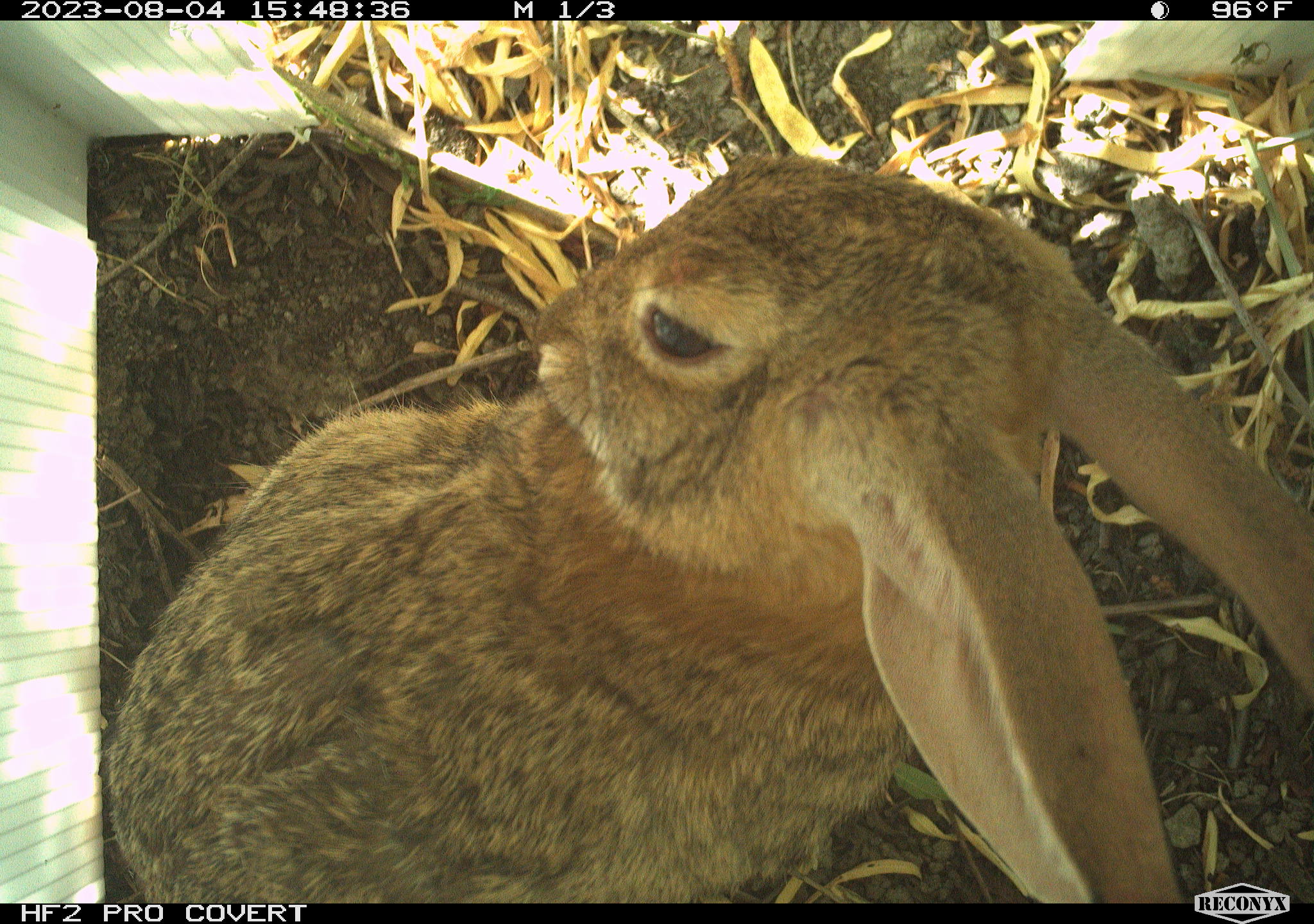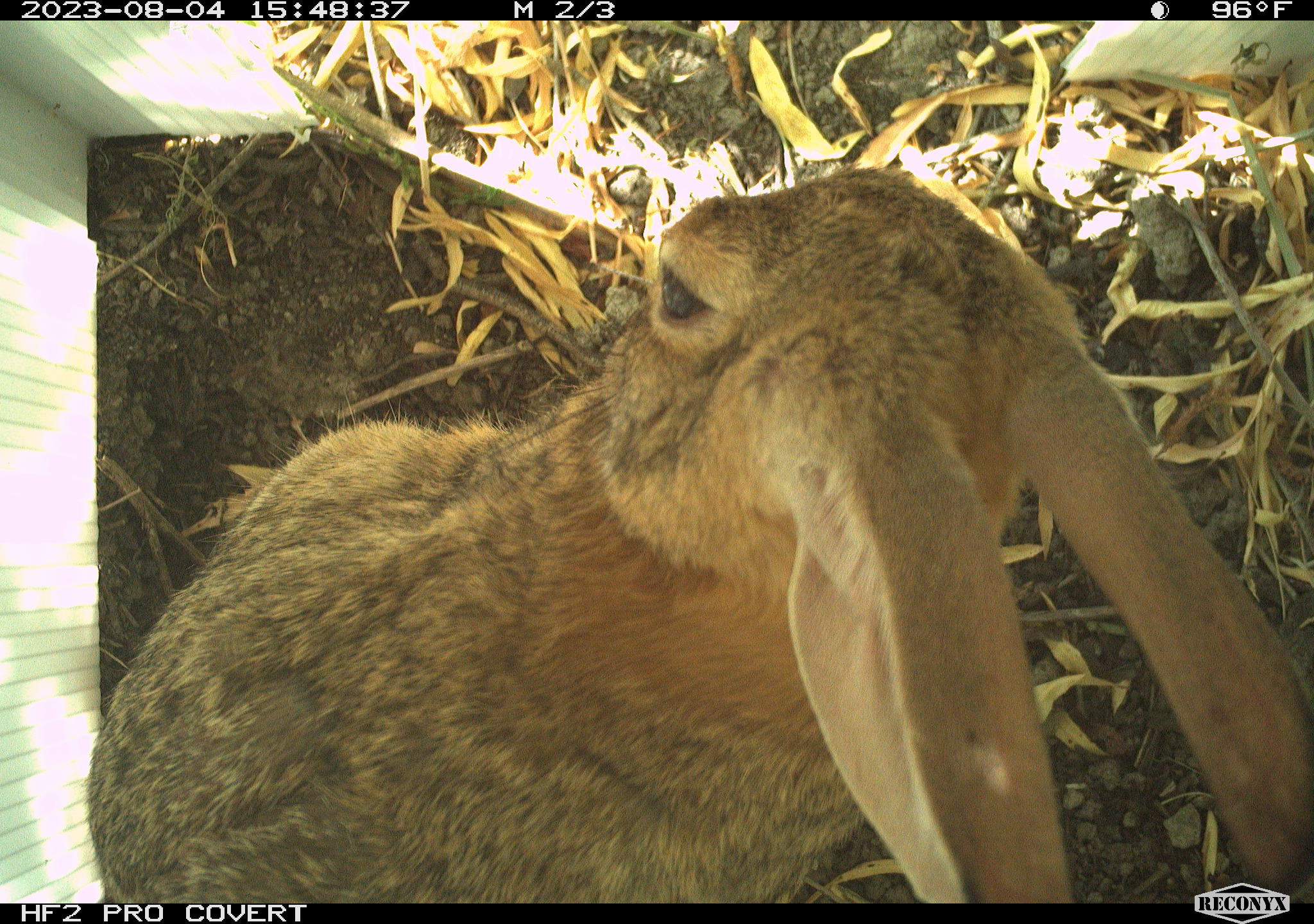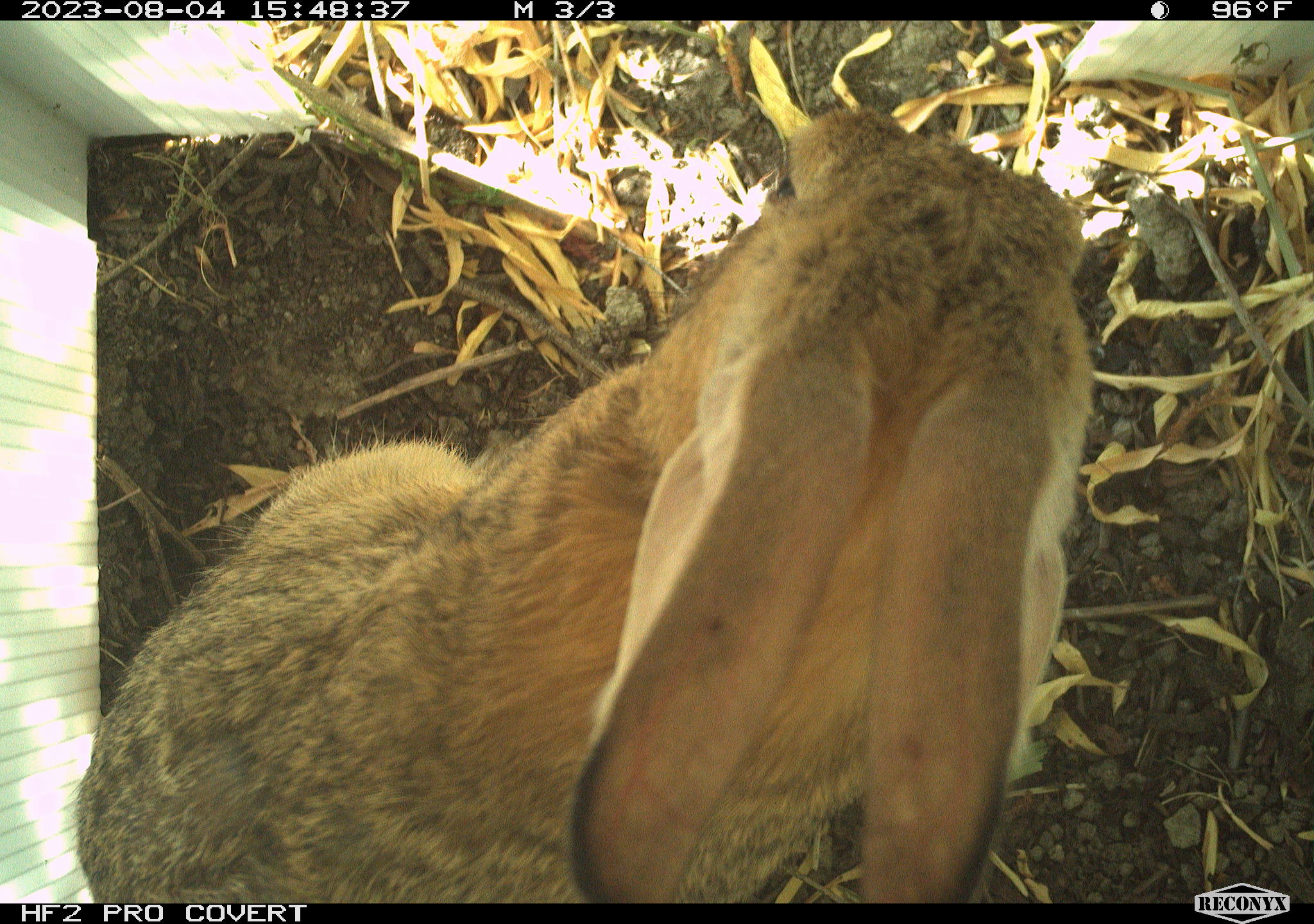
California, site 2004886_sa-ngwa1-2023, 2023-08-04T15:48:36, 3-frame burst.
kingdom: Animalia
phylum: Chordata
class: Mammalia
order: Lagomorpha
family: Leporidae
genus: Sylvilagus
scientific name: Sylvilagus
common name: cottontail rabbits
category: sylvilagus species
Sylvilagus species (cottontail rabbits) (Sylvilagus).